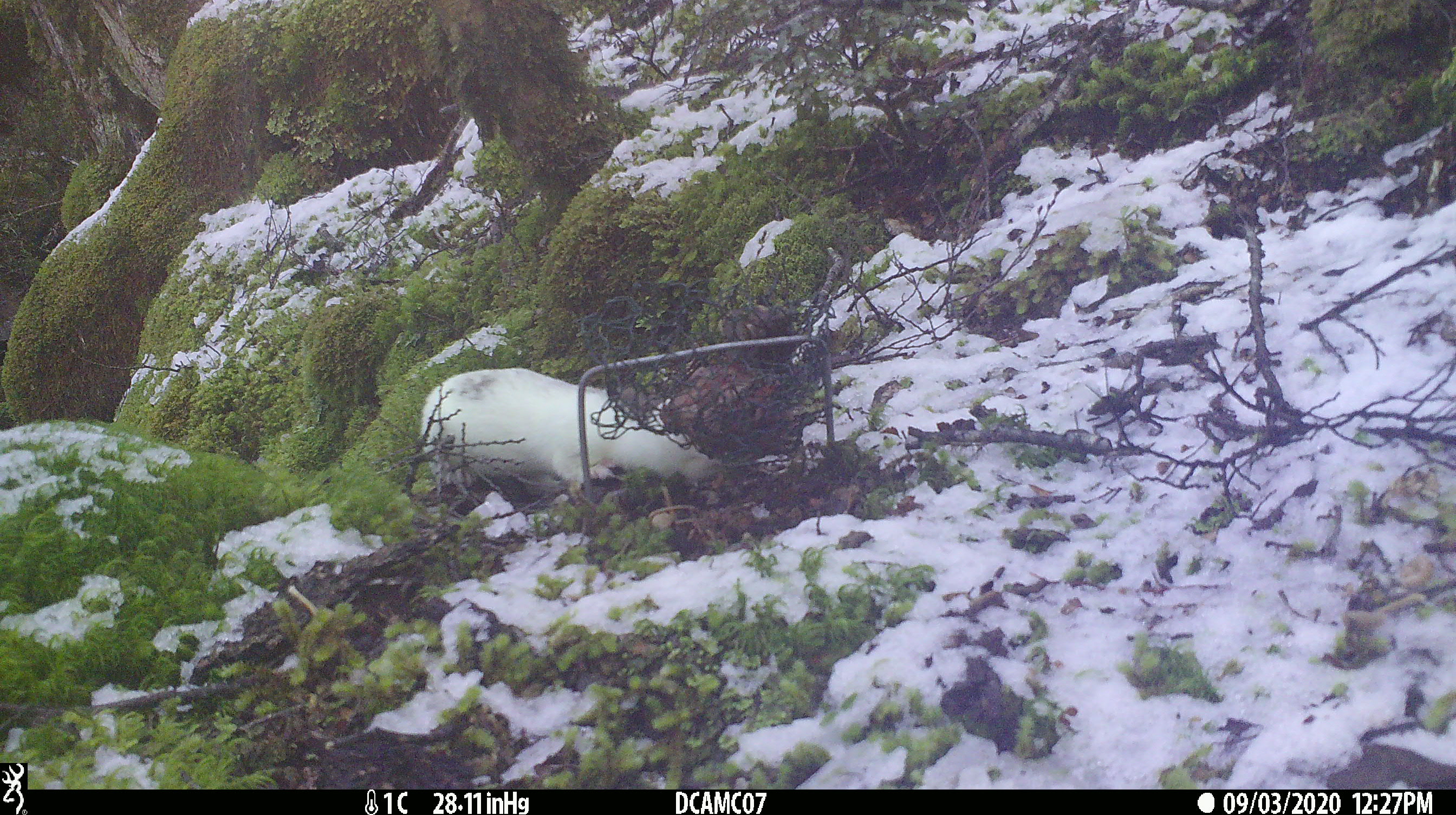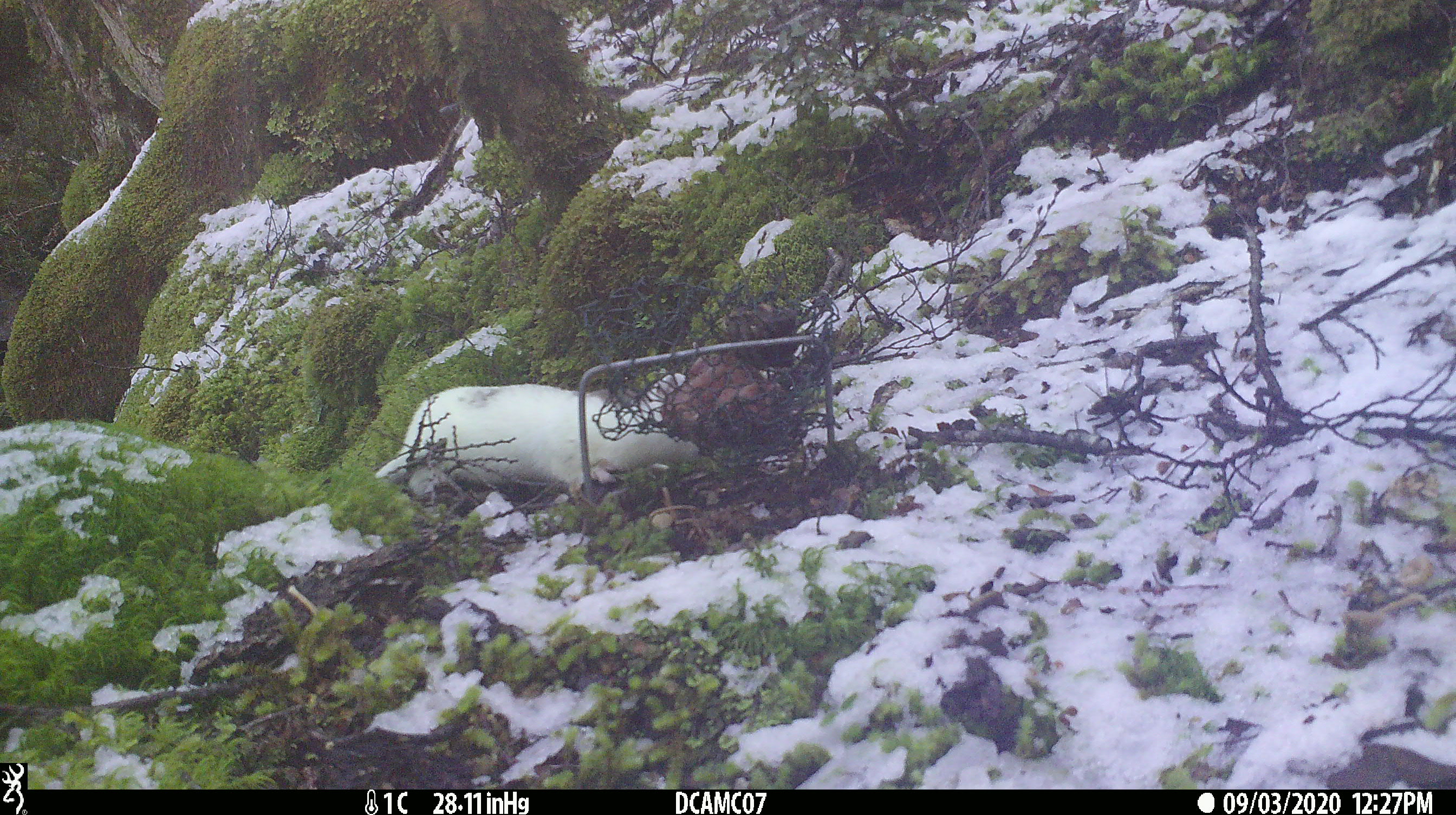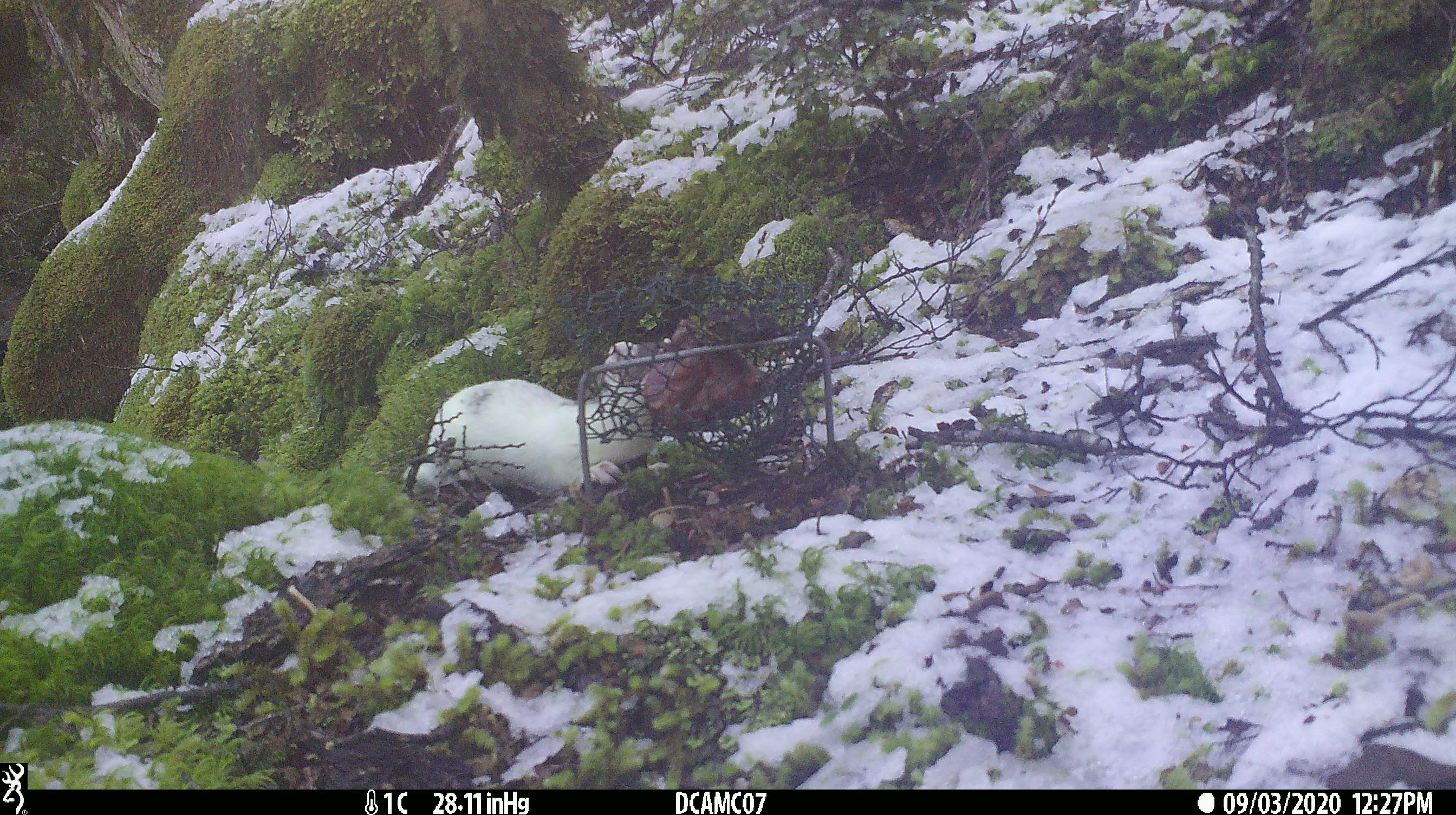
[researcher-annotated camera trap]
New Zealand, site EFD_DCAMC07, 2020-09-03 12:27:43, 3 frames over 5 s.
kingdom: Animalia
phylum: Chordata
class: Mammalia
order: Carnivora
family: Mustelidae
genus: Mustela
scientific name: Mustela erminea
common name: stoat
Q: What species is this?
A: Stoat (Mustela erminea).